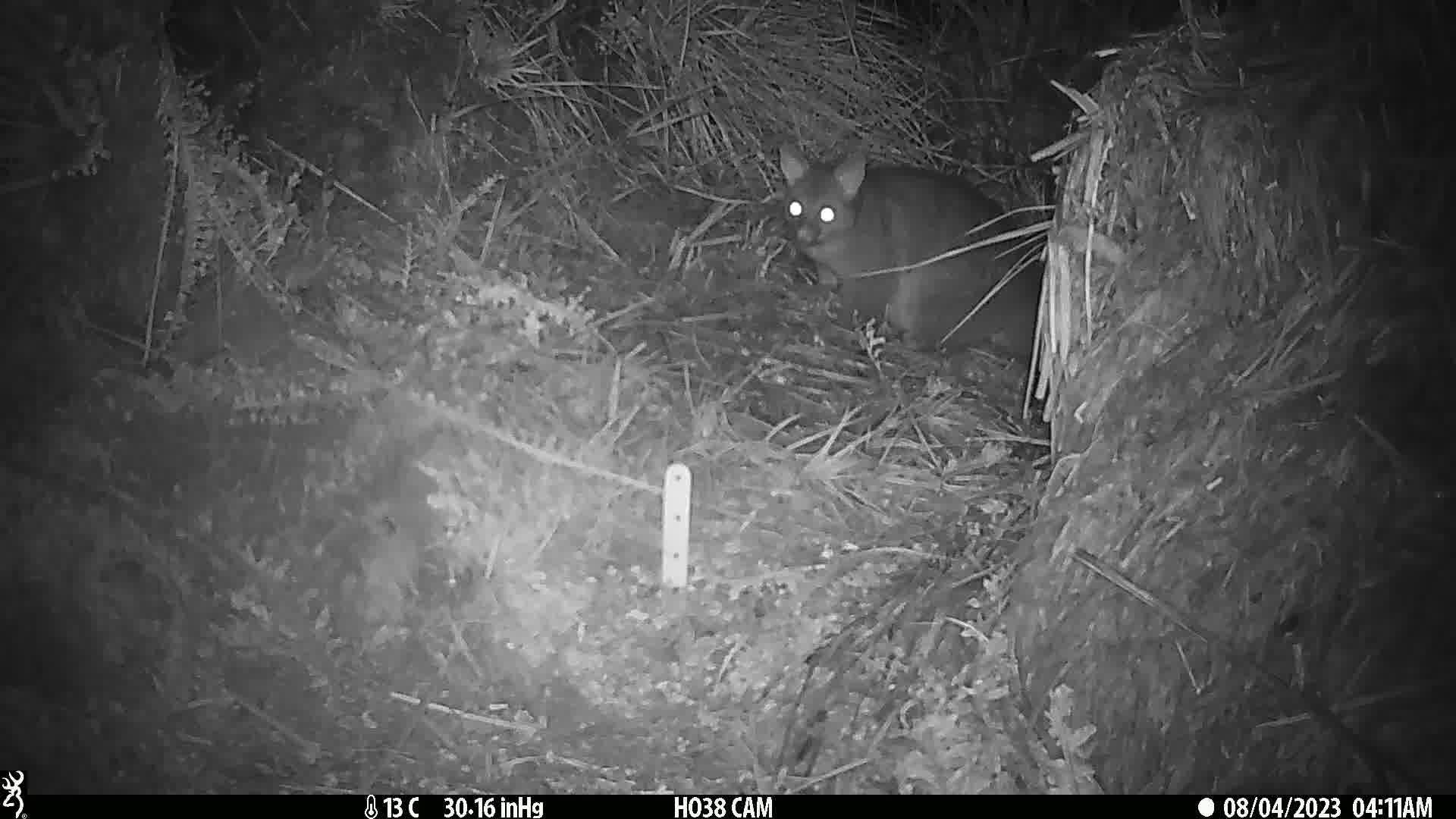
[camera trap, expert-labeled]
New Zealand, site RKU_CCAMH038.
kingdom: Animalia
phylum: Chordata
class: Mammalia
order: Diprotodontia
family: Phalangeridae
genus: Trichosurus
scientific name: Trichosurus vulpecula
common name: common brushtail possum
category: possum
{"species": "possum (common brushtail possum) (Trichosurus vulpecula)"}